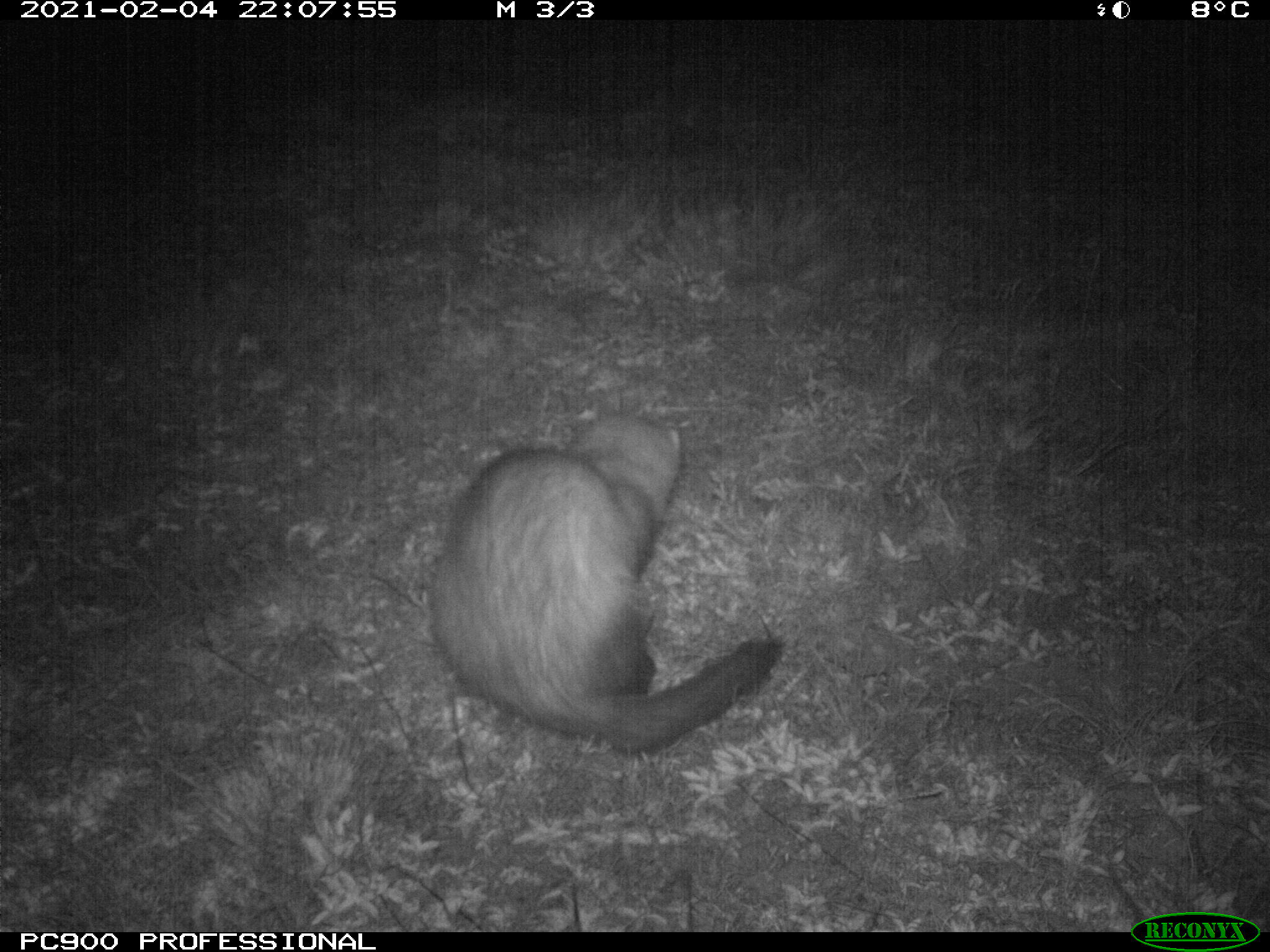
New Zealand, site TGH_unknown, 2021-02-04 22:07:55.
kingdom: Animalia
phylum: Chordata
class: Mammalia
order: Carnivora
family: Mustelidae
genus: Mustela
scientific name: Mustela furo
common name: ferret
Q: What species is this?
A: Ferret (Mustela furo).